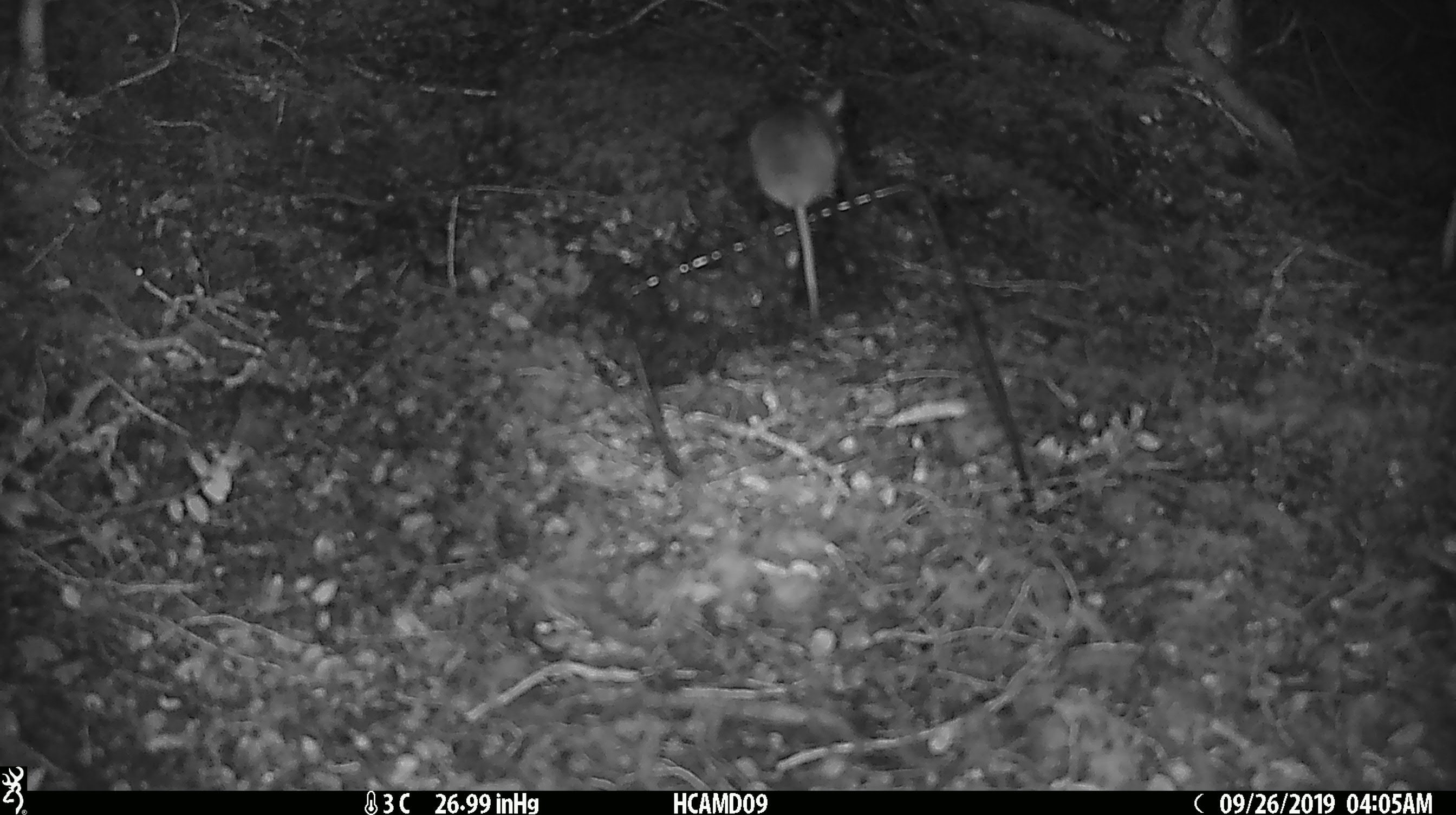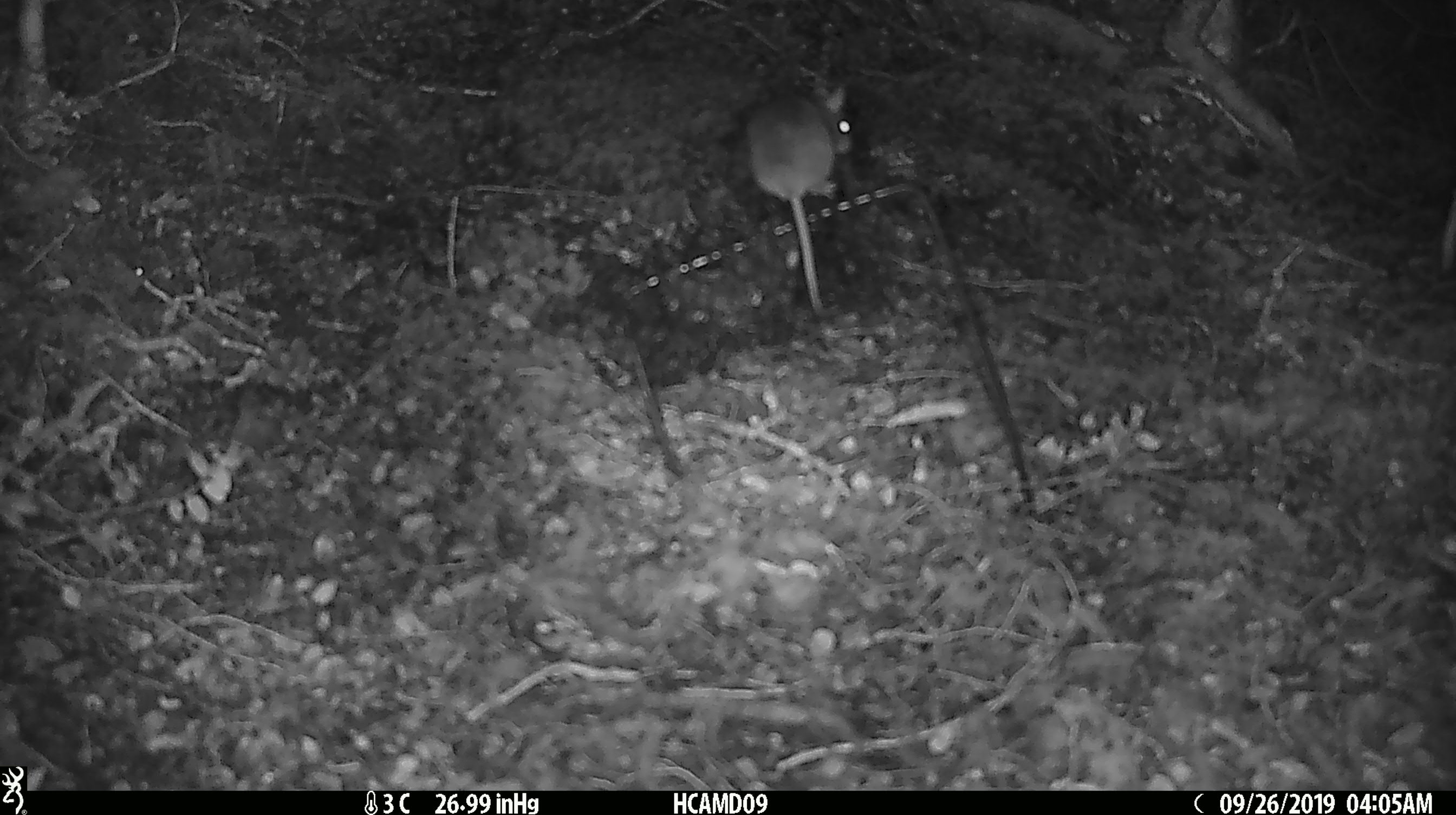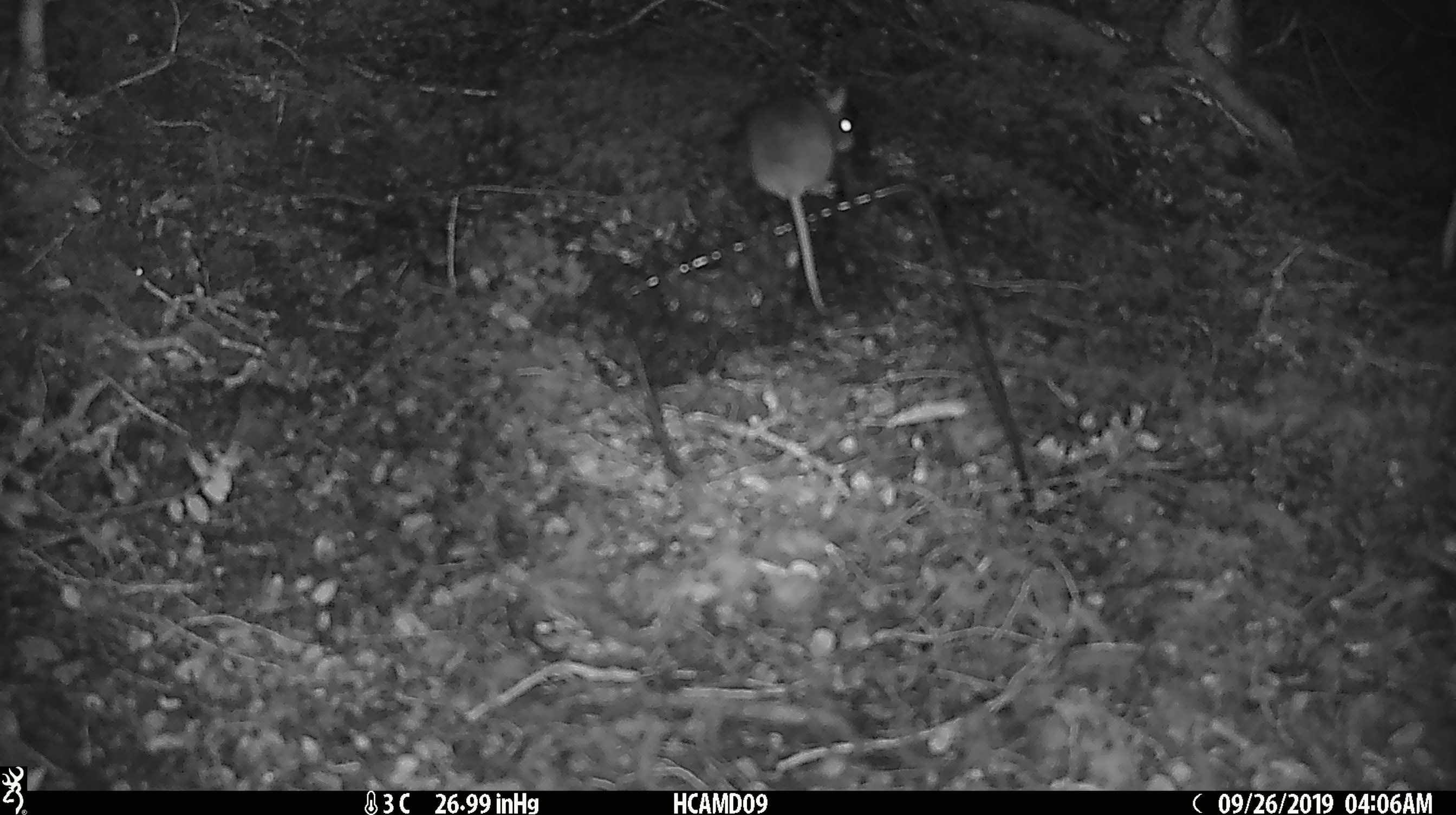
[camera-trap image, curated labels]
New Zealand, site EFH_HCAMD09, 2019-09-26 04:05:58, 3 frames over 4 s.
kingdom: Animalia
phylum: Chordata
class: Mammalia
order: Rodentia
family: Muridae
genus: Mus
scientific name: Mus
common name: mouse